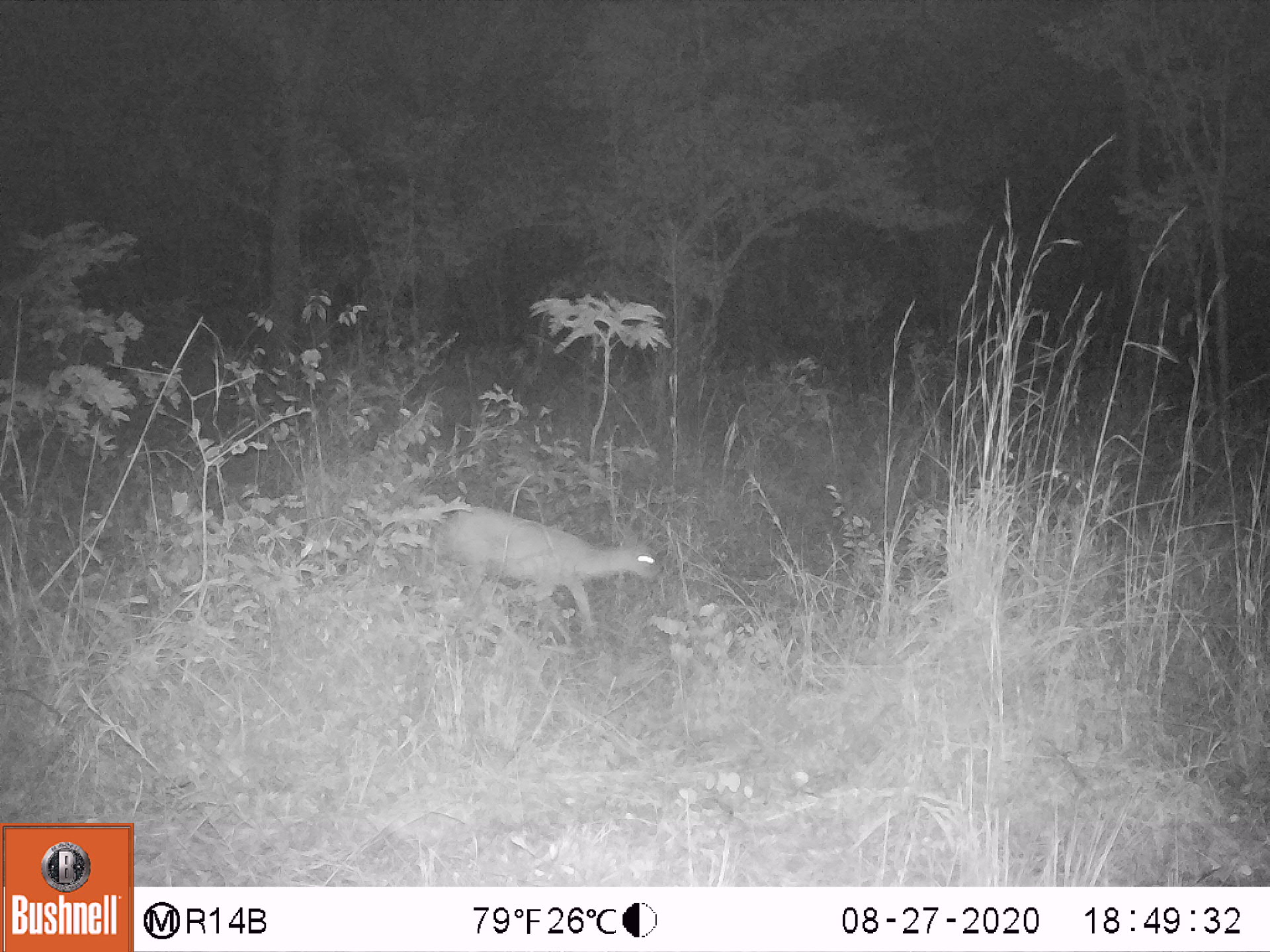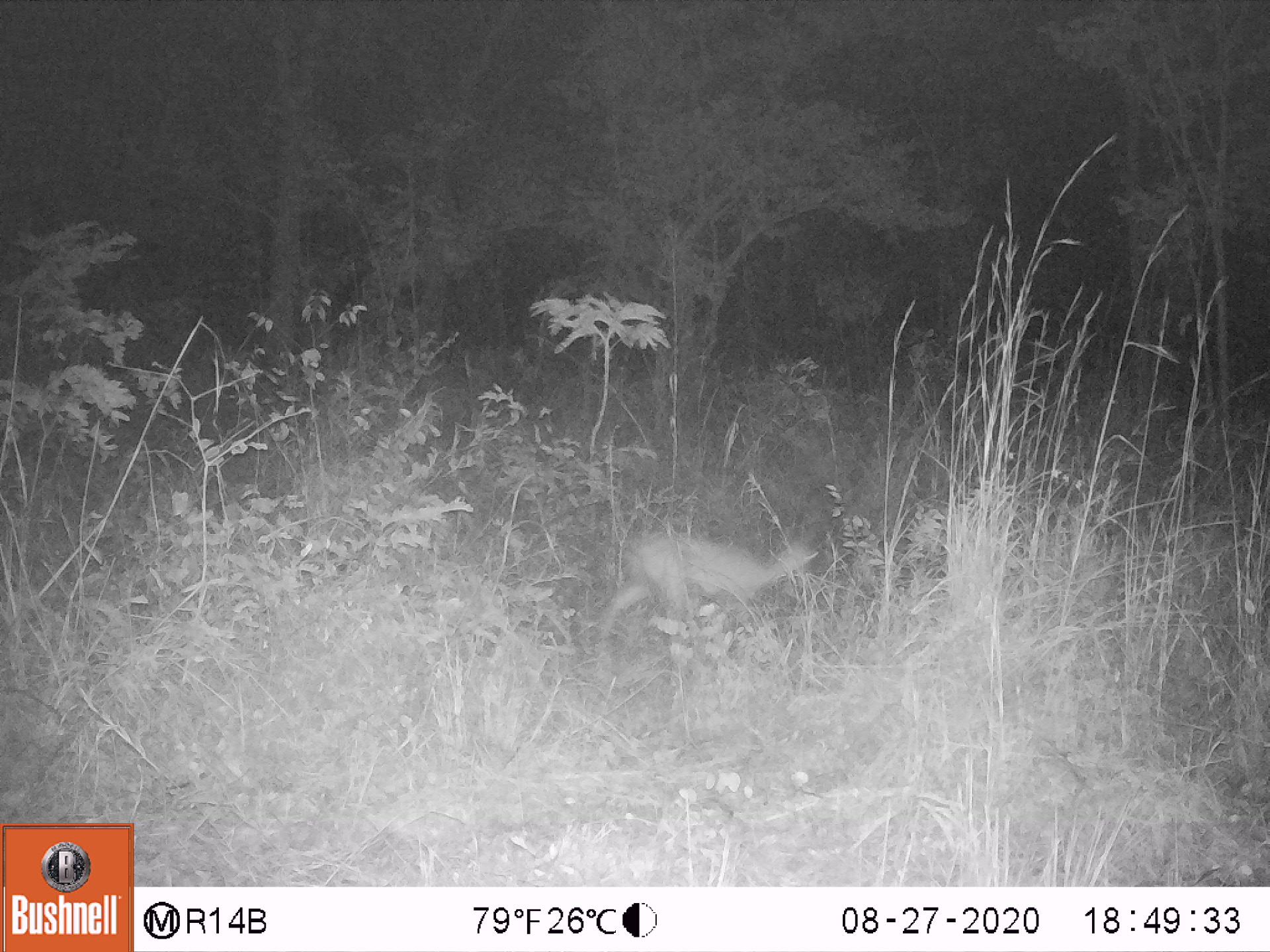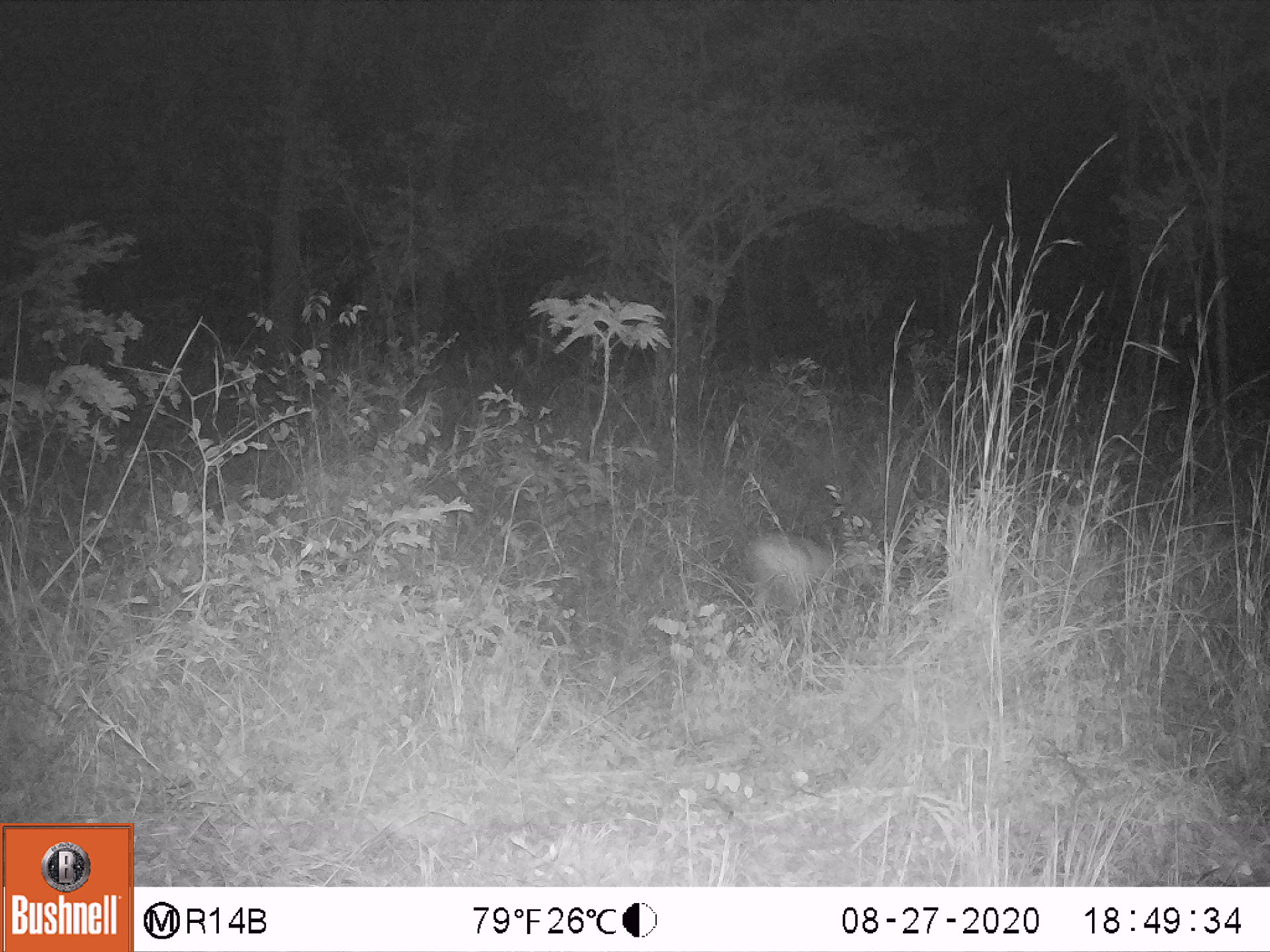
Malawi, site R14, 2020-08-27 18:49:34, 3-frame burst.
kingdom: Animalia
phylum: Chordata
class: Mammalia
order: Artiodactyla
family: Bovidae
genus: Sylvicapra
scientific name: Sylvicapra grimmia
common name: common duiker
Common duiker (Sylvicapra grimmia), count 1.